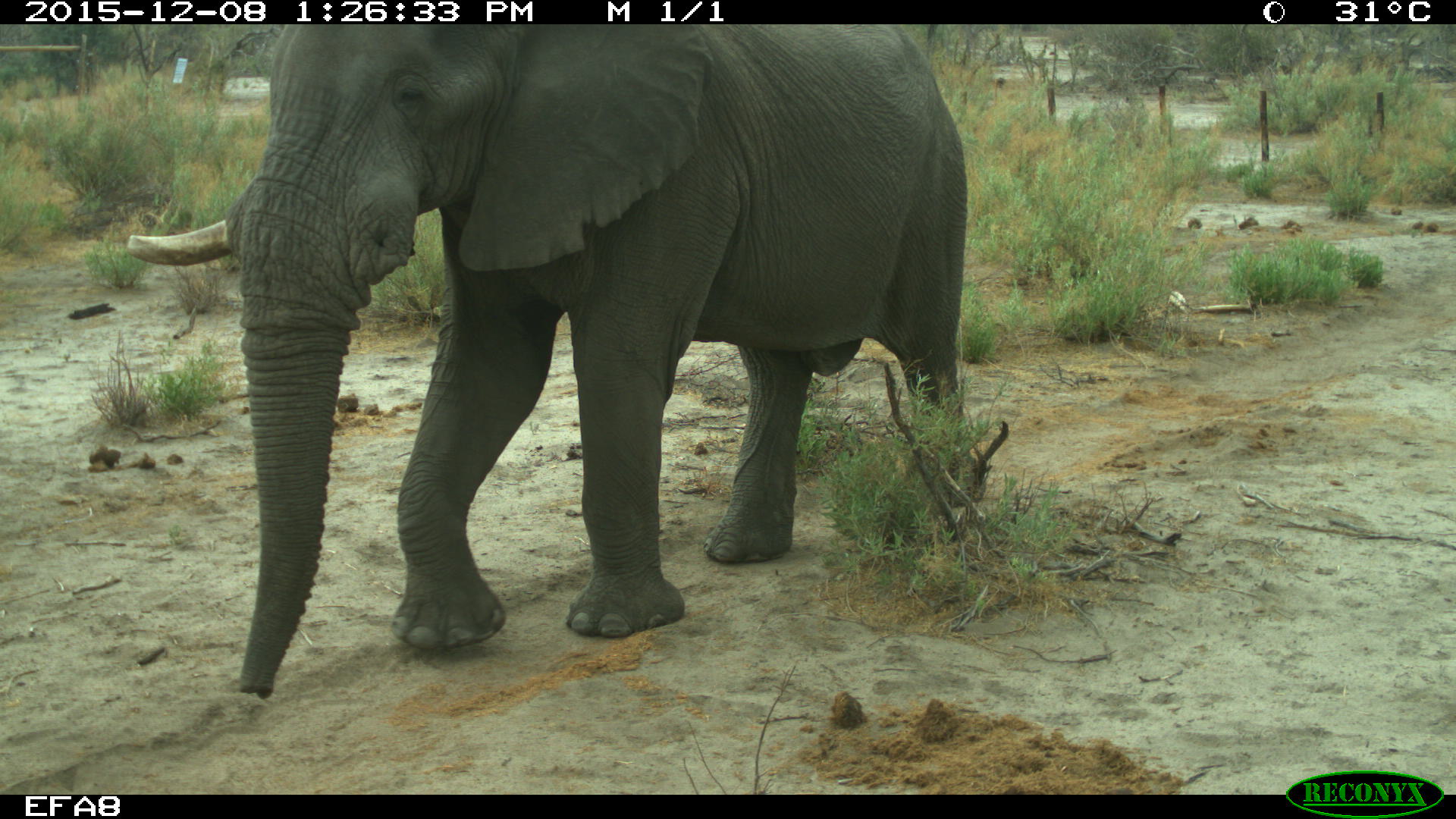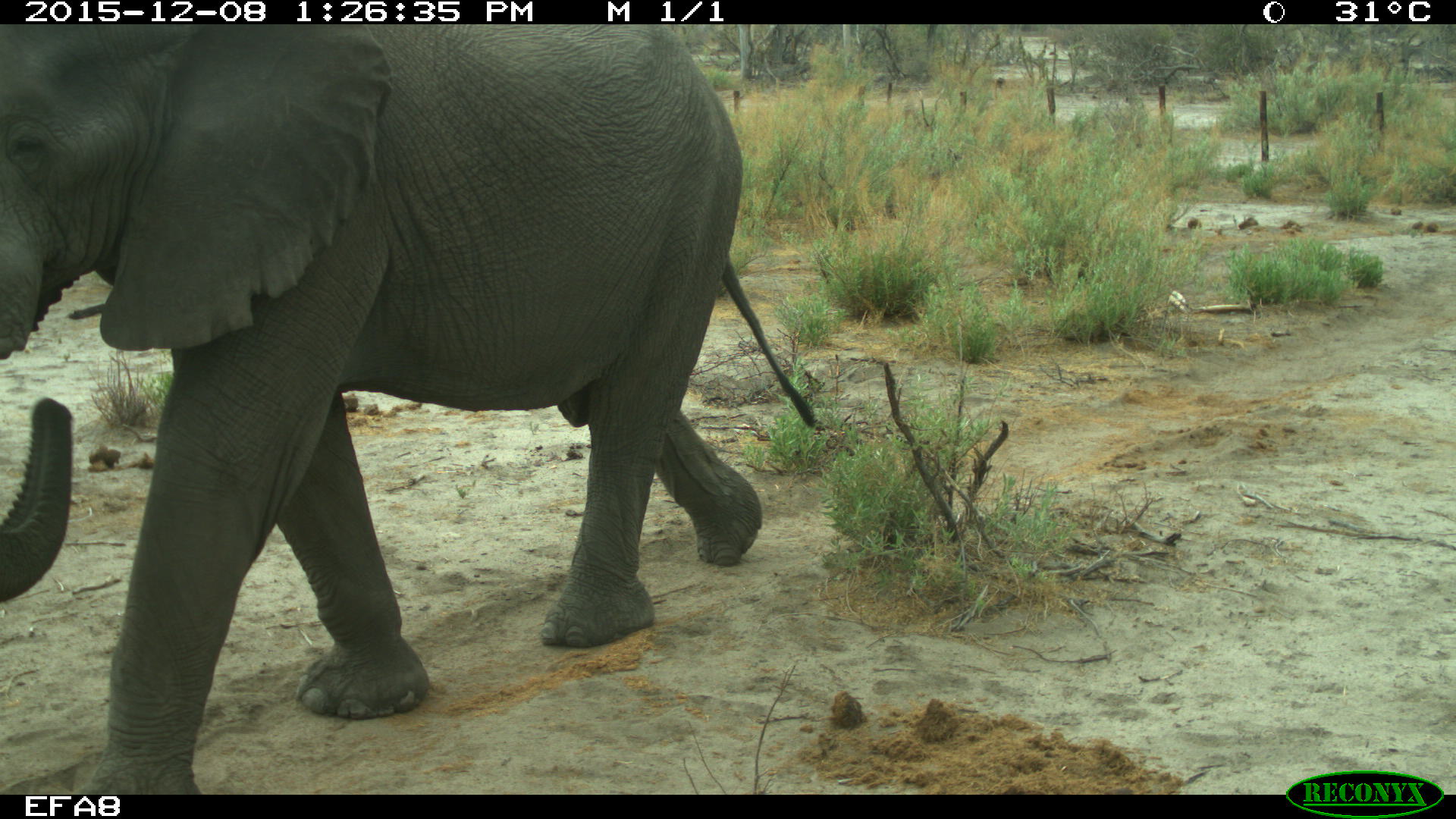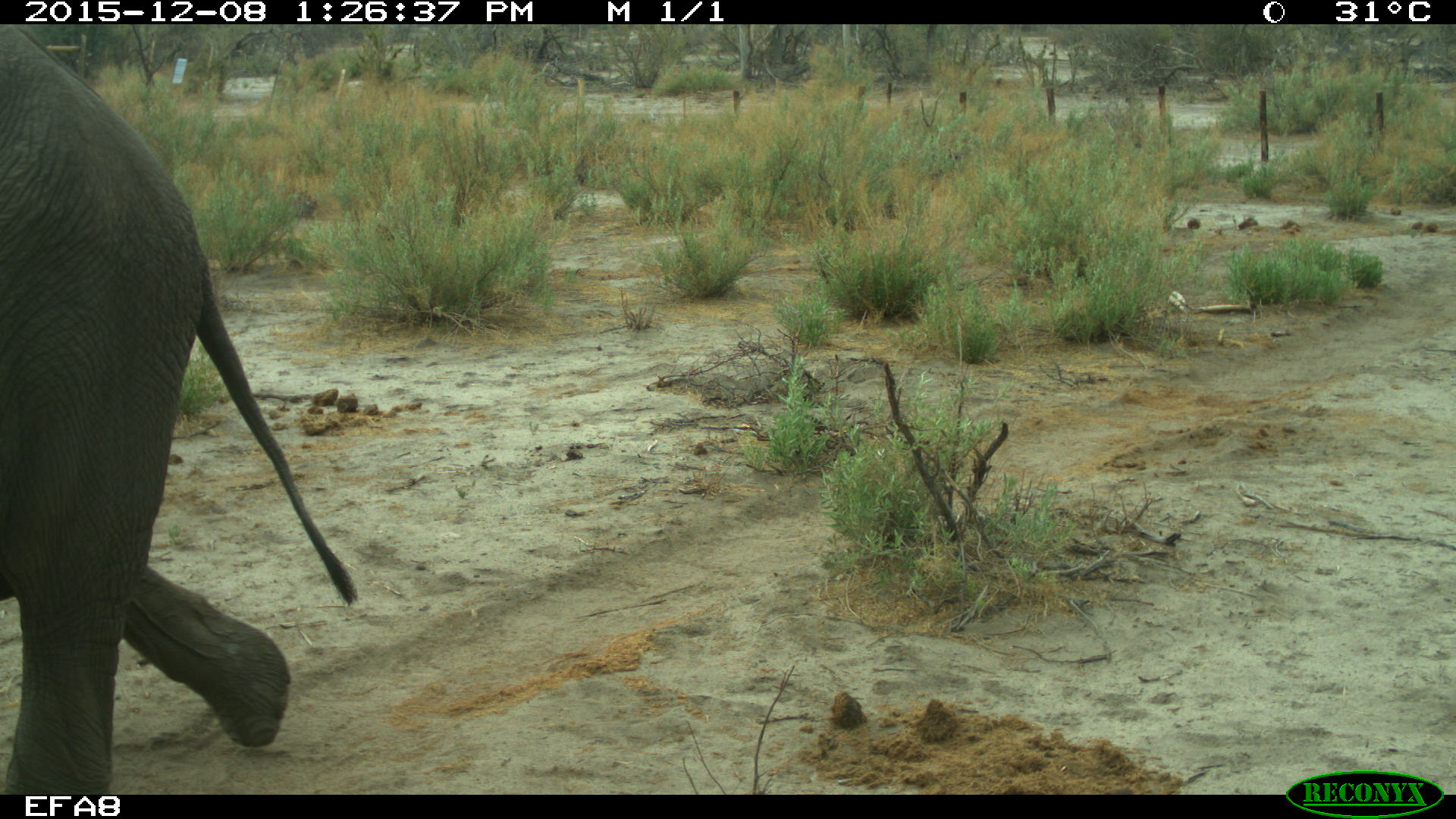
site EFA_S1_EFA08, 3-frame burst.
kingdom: Animalia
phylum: Chordata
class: Mammalia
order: Proboscidea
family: Elephantidae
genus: Loxodonta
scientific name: Loxodonta africana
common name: african bush elephant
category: elephant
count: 1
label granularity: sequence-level